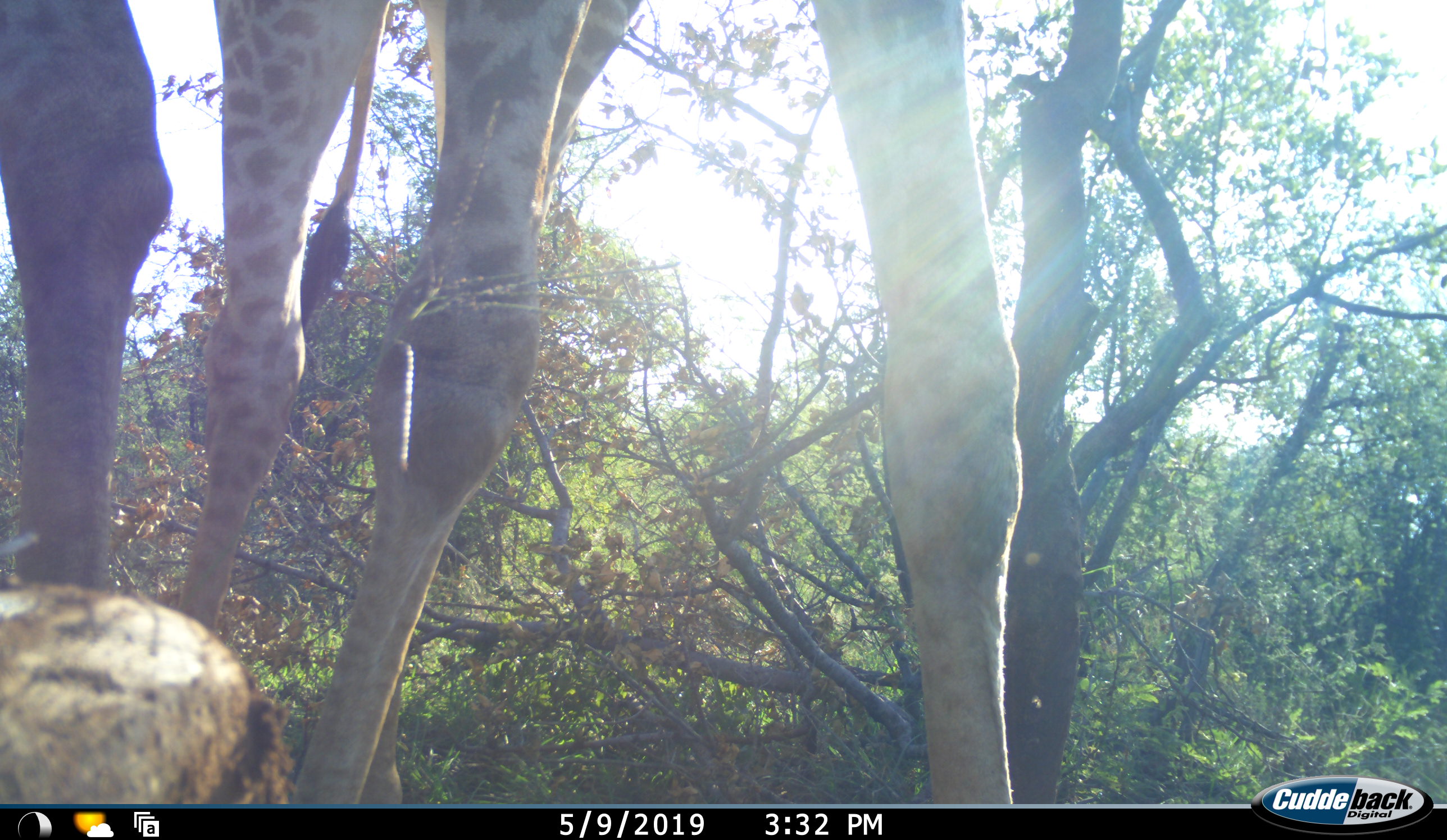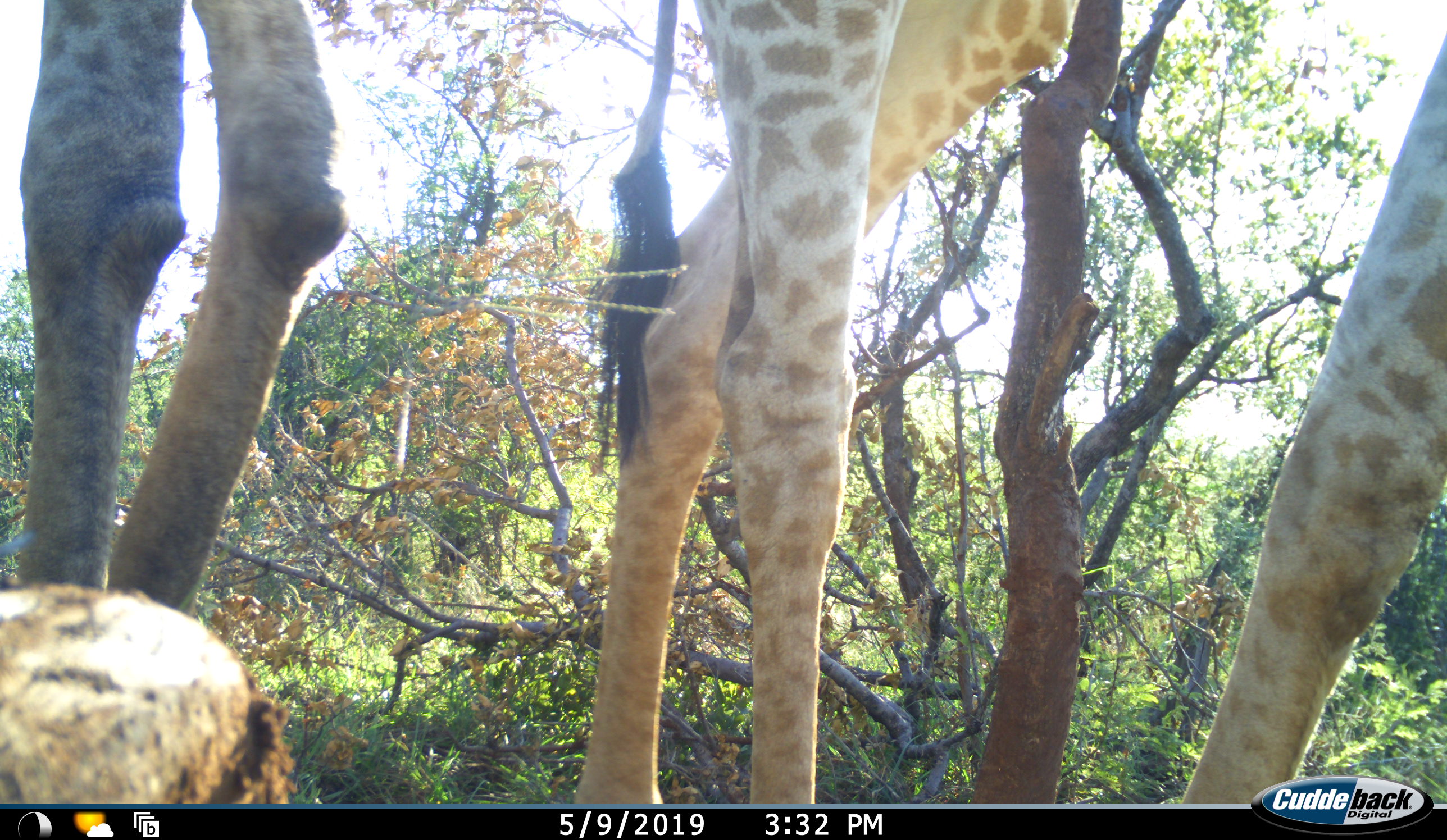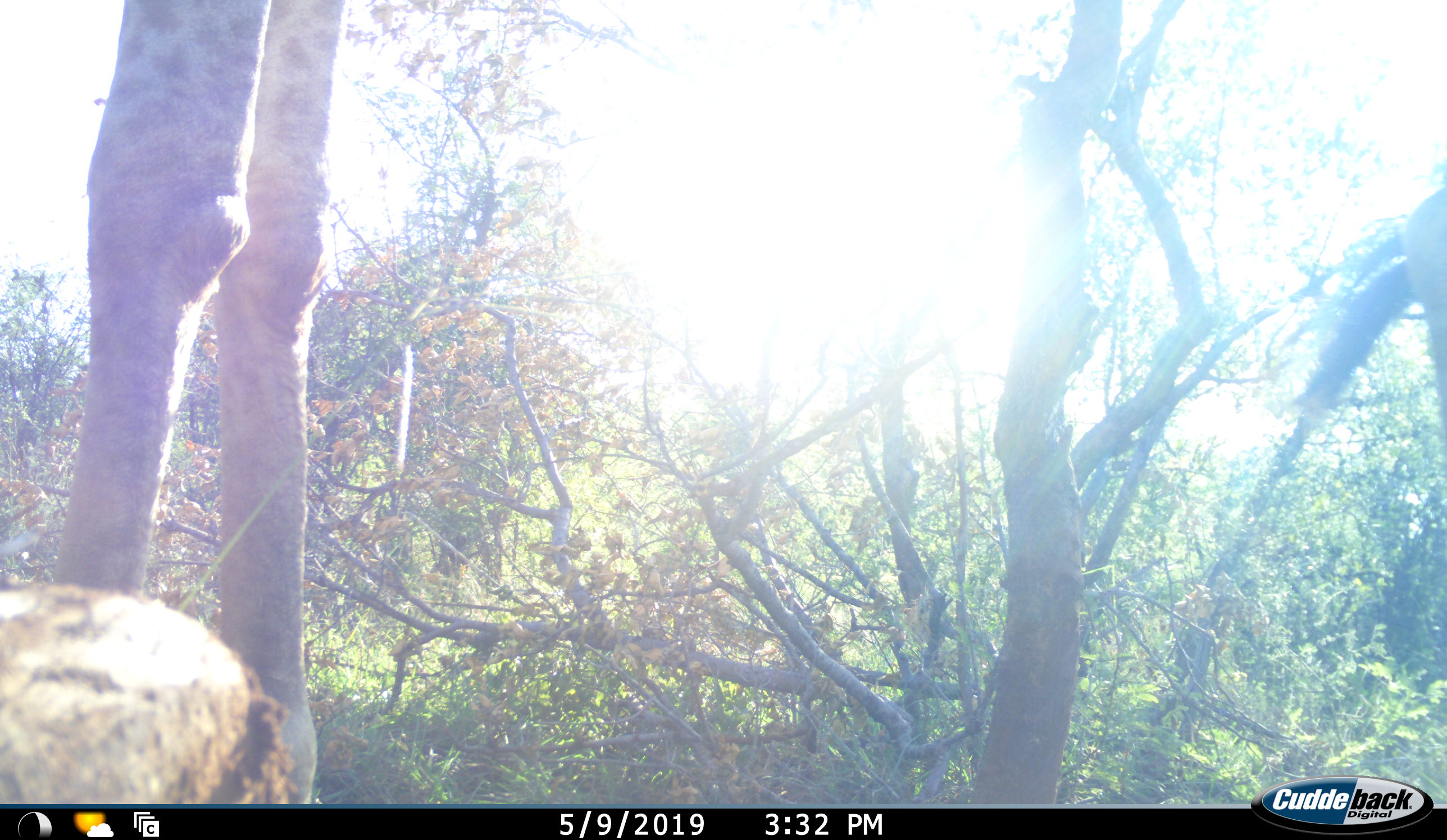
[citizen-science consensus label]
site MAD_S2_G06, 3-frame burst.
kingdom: Animalia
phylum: Chordata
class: Mammalia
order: Artiodactyla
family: Giraffidae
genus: Giraffa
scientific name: Giraffa camelopardalis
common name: giraffe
Giraffe (Giraffa camelopardalis), count 2. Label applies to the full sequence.